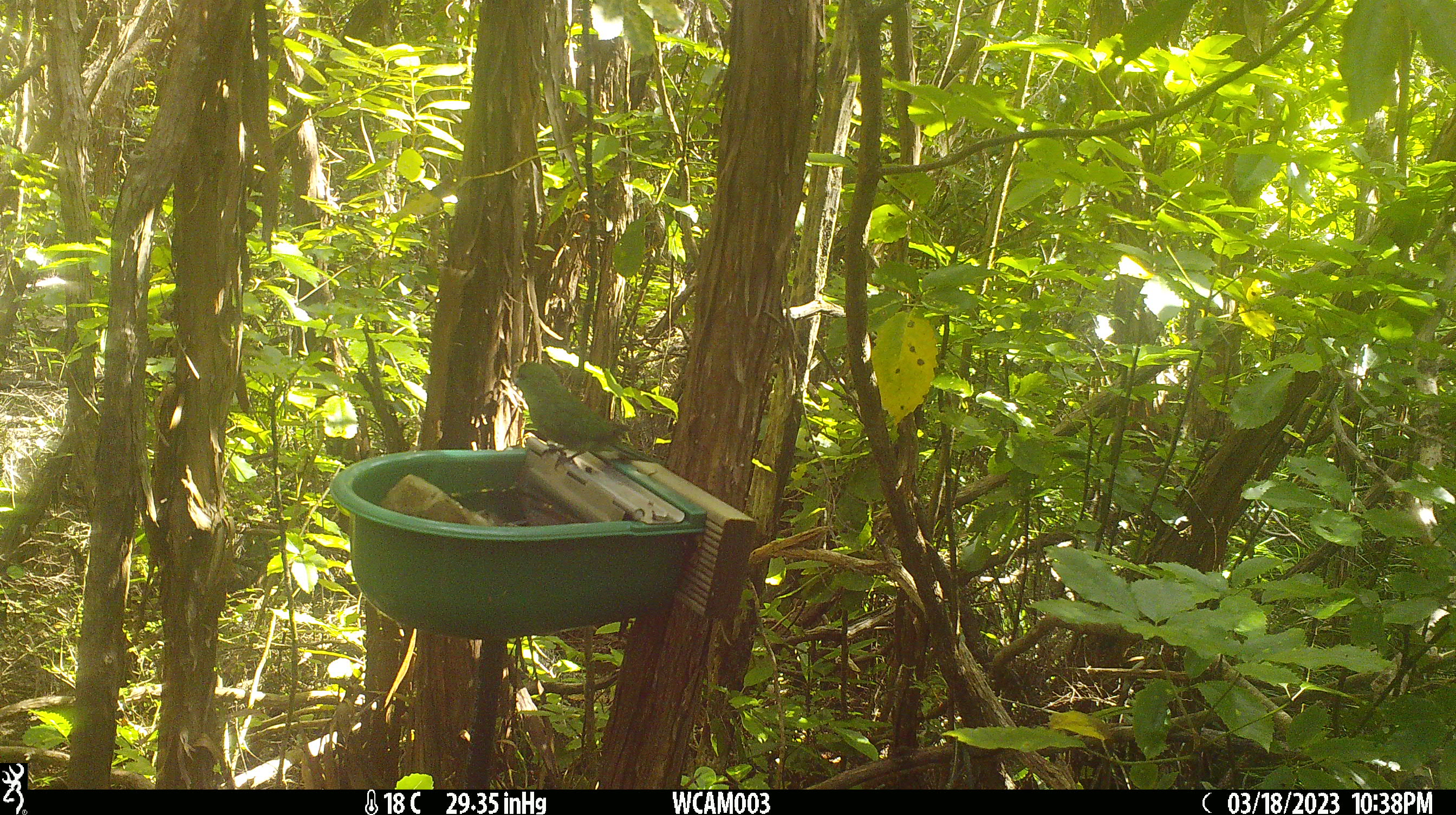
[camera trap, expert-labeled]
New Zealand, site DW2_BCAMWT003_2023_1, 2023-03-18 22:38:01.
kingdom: Animalia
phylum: Chordata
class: Aves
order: Psittaciformes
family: Psittaculidae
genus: Cyanoramphus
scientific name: Cyanoramphus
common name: parakeet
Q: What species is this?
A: Parakeet (Cyanoramphus).